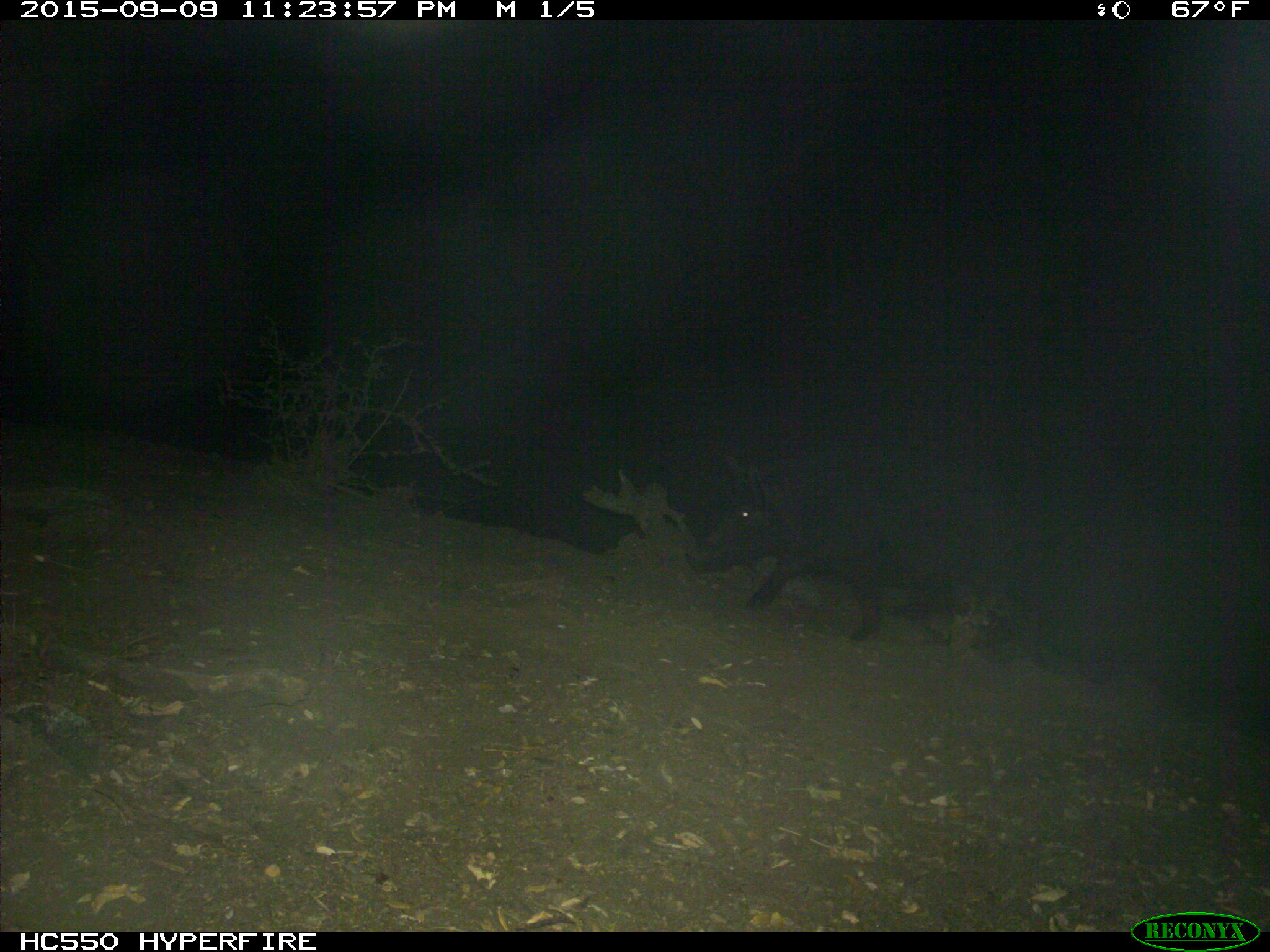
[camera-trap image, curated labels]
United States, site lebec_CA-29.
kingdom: Animalia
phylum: Chordata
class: Mammalia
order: Artiodactyla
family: Suidae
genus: Sus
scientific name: Sus scrofa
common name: wild boar